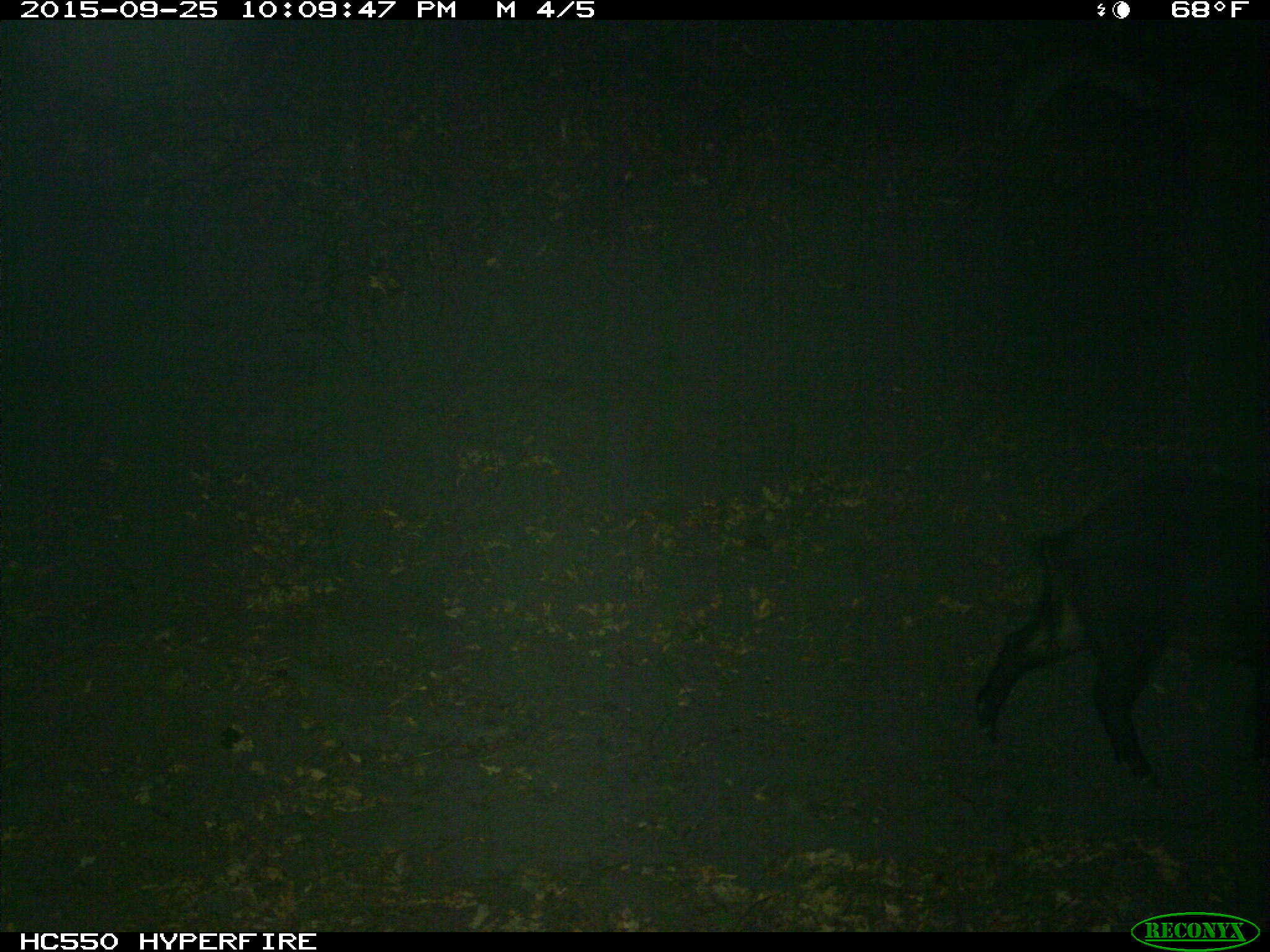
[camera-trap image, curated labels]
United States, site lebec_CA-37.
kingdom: Animalia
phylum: Chordata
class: Mammalia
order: Artiodactyla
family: Suidae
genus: Sus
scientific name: Sus scrofa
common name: wild boar